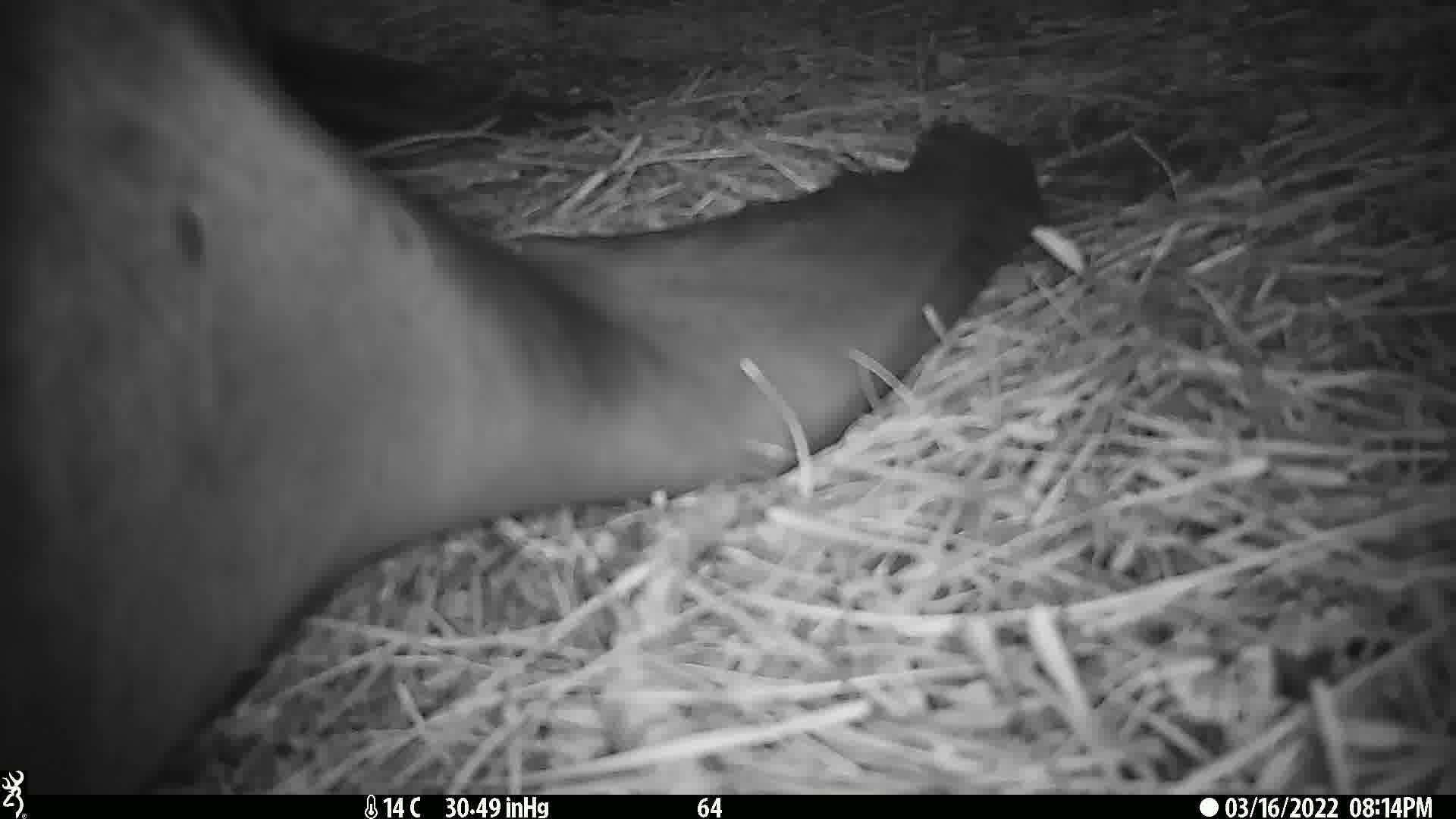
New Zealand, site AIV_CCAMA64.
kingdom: Animalia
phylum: Chordata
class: Mammalia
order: Carnivora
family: Otariidae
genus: Phocarctos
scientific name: Phocarctos hookeri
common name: new zealand sea lion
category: sealion